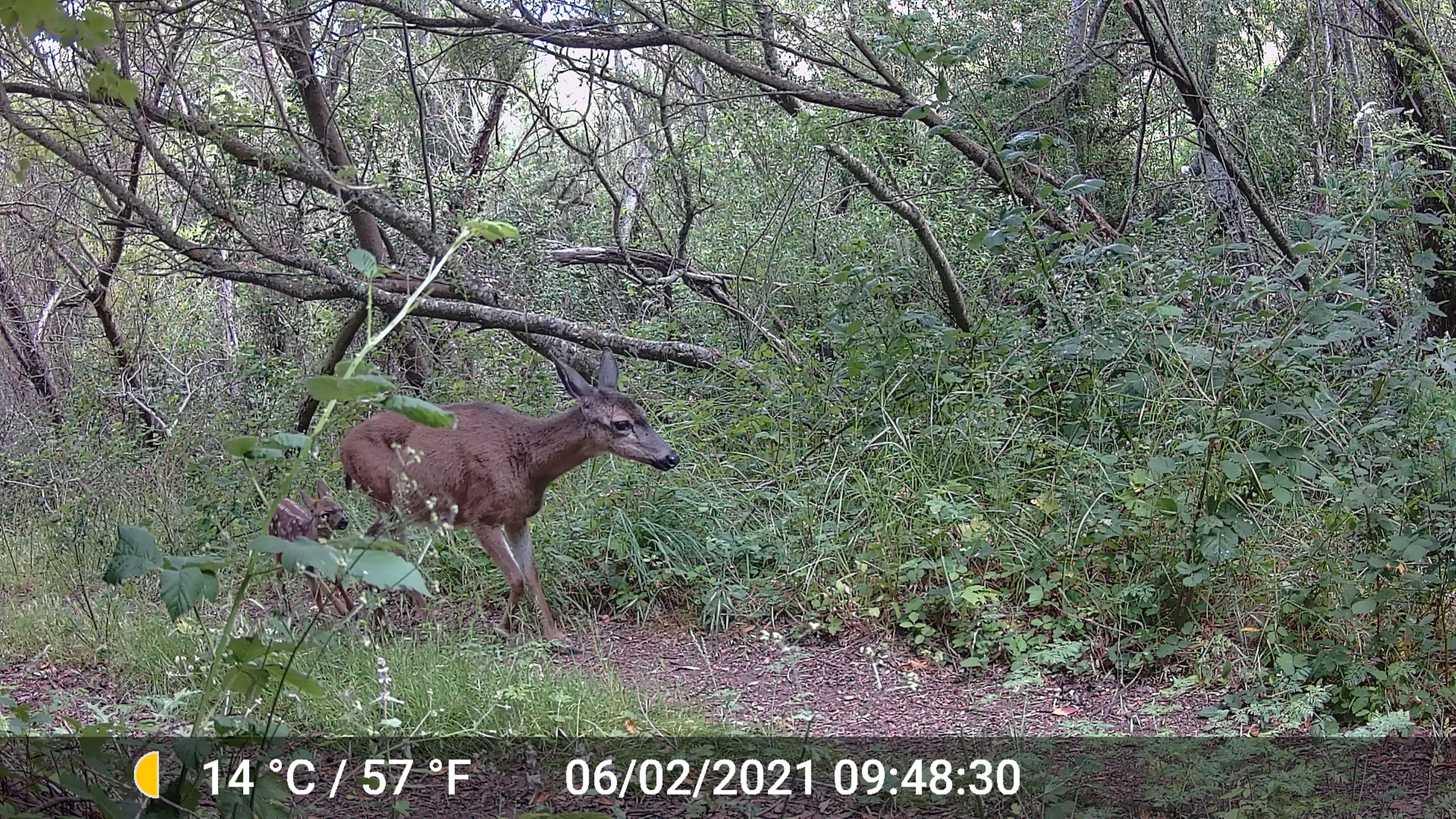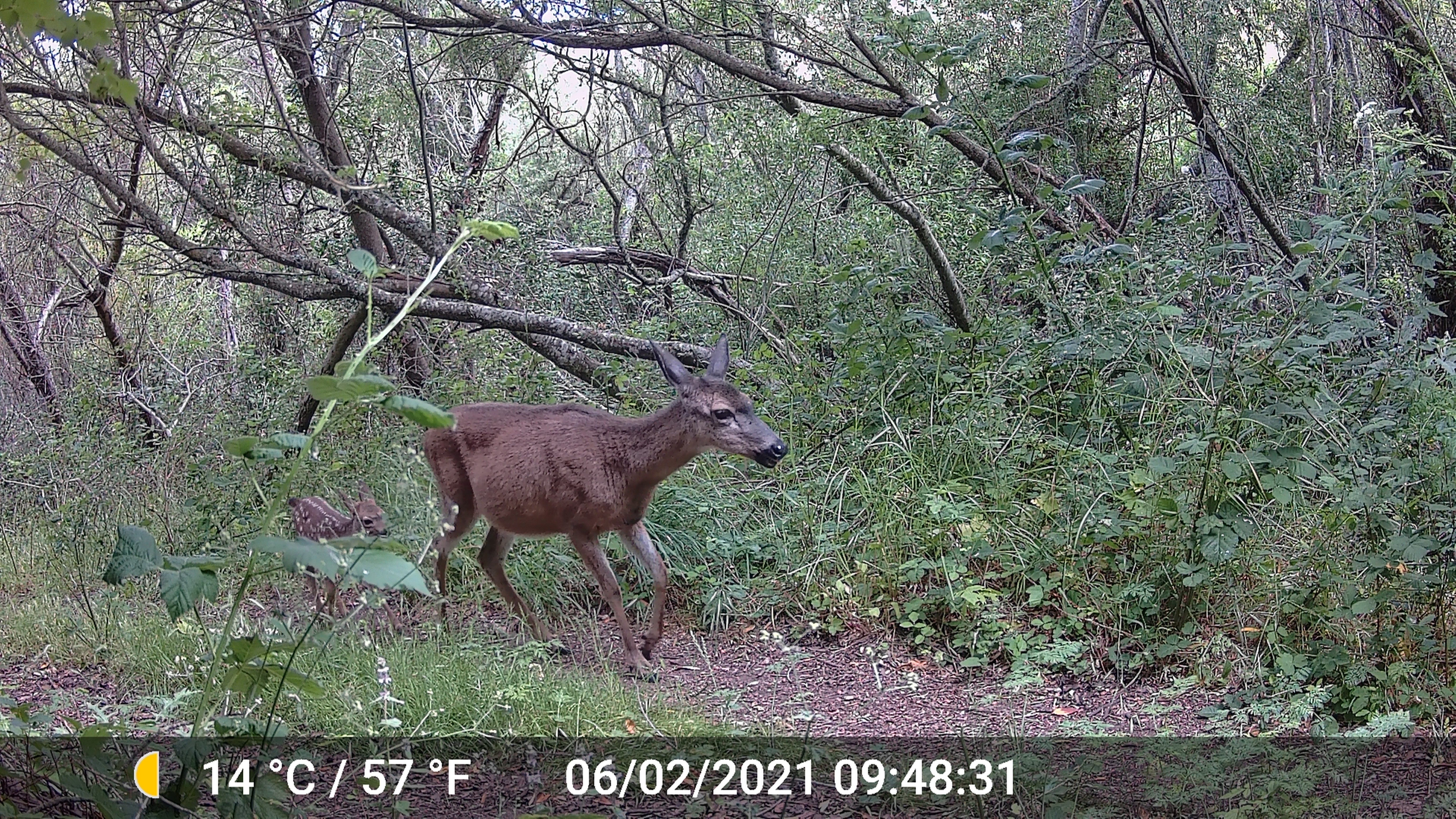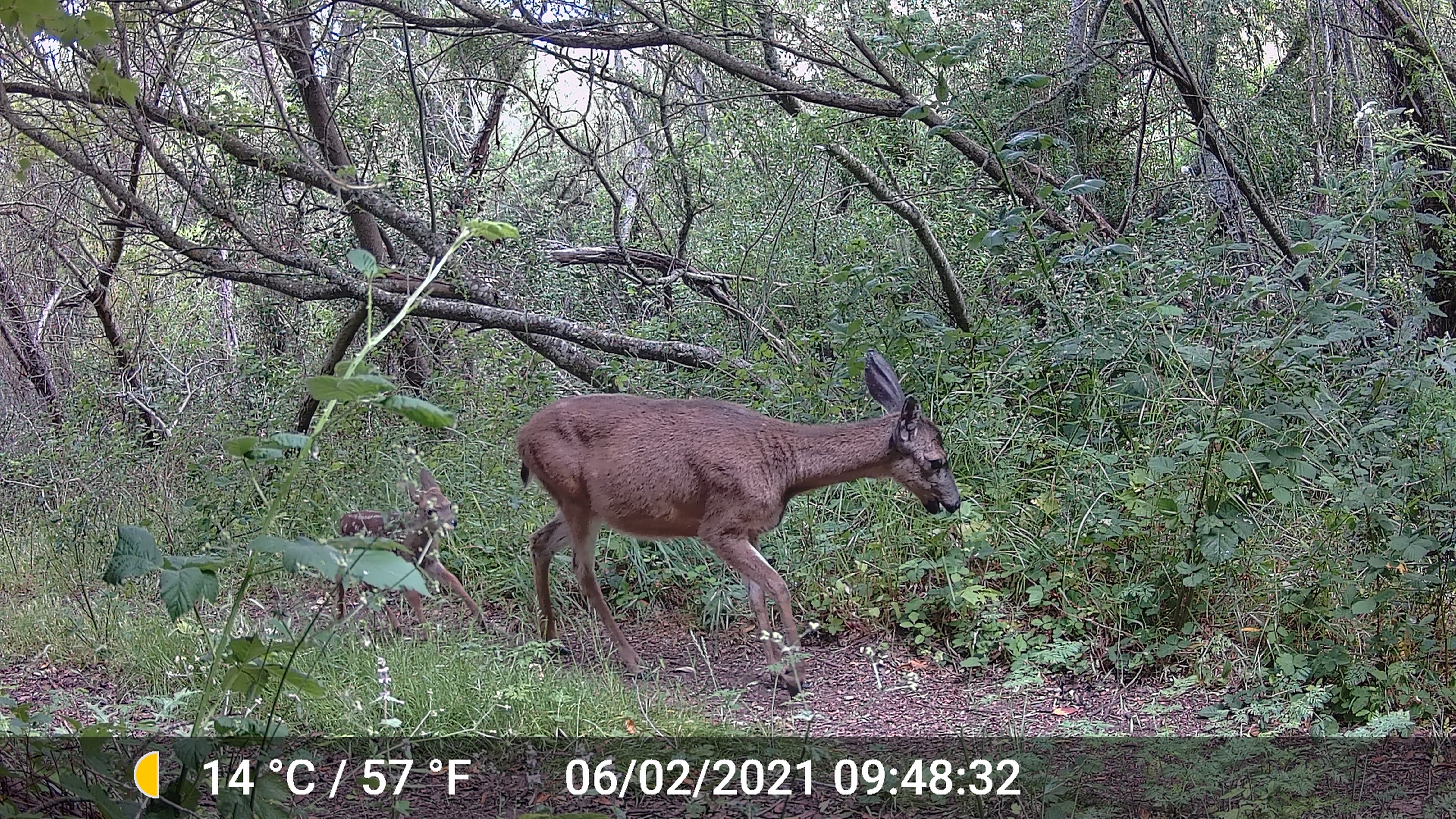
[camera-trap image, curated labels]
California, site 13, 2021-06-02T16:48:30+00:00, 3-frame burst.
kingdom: Animalia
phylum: Chordata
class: Mammalia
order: Artiodactyla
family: Cervidae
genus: Odocoileus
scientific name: Odocoileus hemionus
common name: mule deer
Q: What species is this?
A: Mule deer (Odocoileus hemionus).